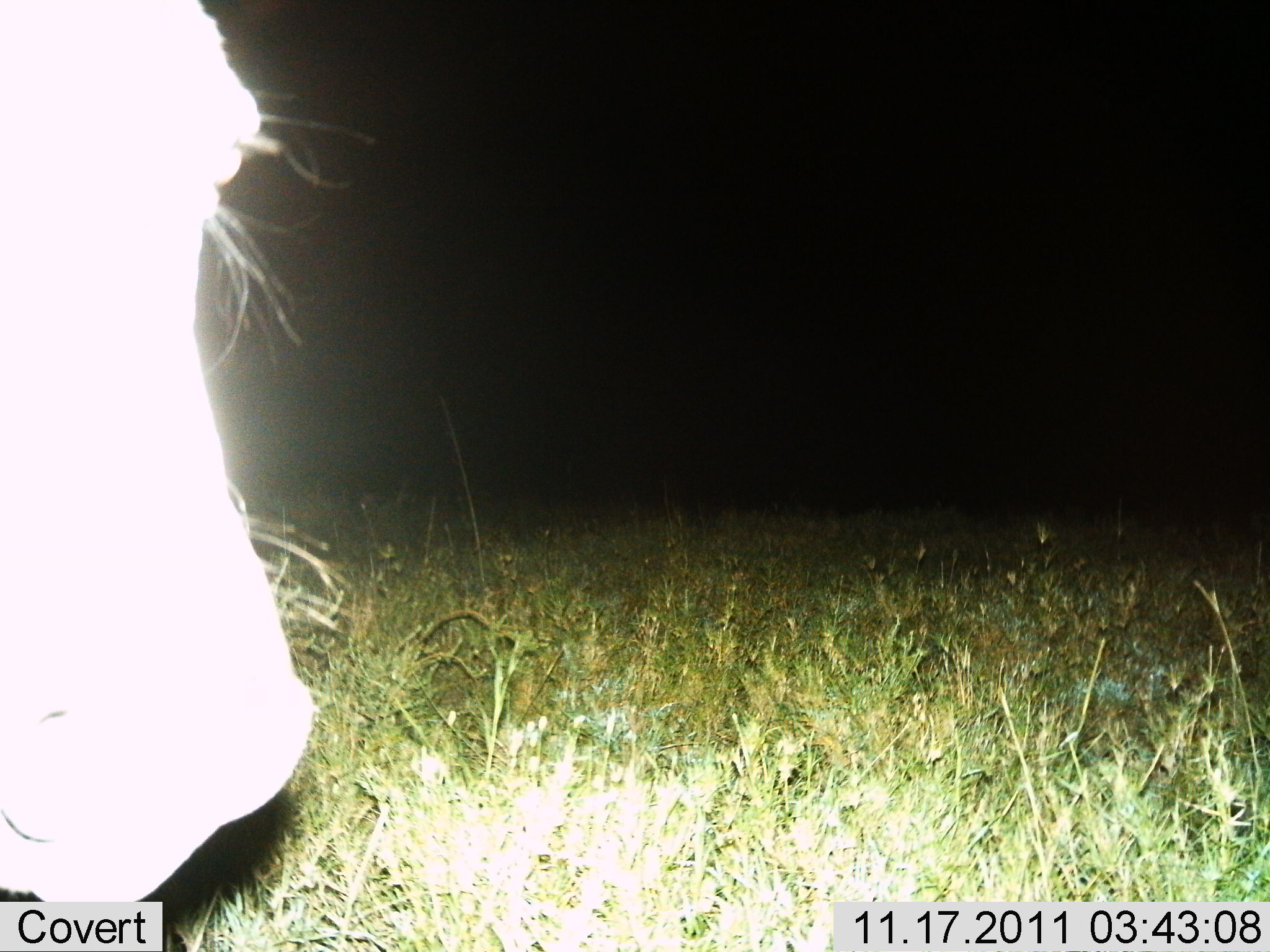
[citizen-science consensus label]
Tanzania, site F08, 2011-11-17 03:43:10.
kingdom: Animalia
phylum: Chordata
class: Mammalia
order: Artiodactyla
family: Bovidae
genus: Connochaetes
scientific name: Connochaetes taurinus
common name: blue wildebeest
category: wildebeest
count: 1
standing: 80%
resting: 0%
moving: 20%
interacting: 0%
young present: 0%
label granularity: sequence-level